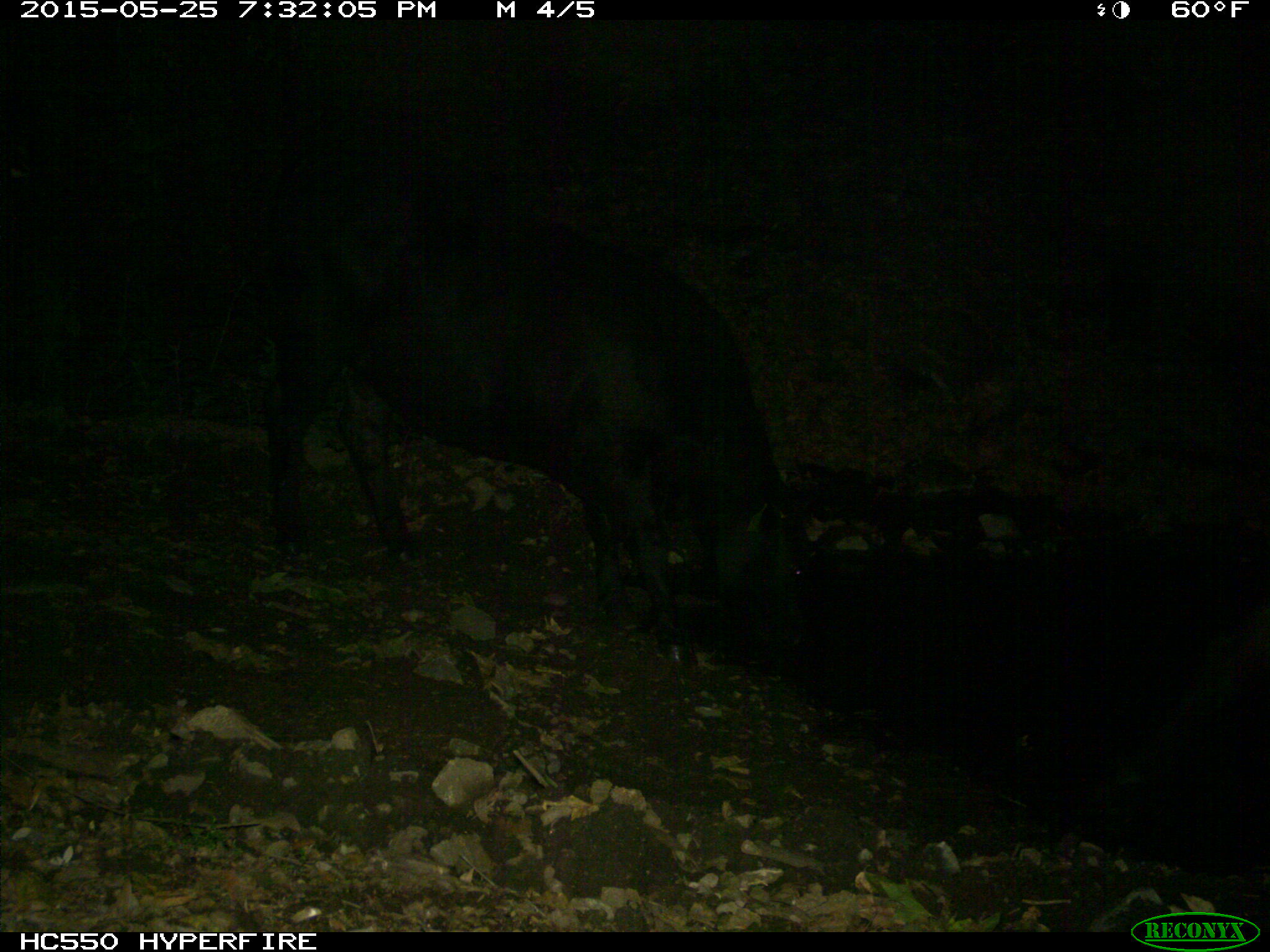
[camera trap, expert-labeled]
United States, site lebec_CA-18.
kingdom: Animalia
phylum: Chordata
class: Mammalia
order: Artiodactyla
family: Bovidae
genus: Bos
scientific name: Bos taurus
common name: domestic cow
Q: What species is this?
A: Bos taurus (domestic cow).